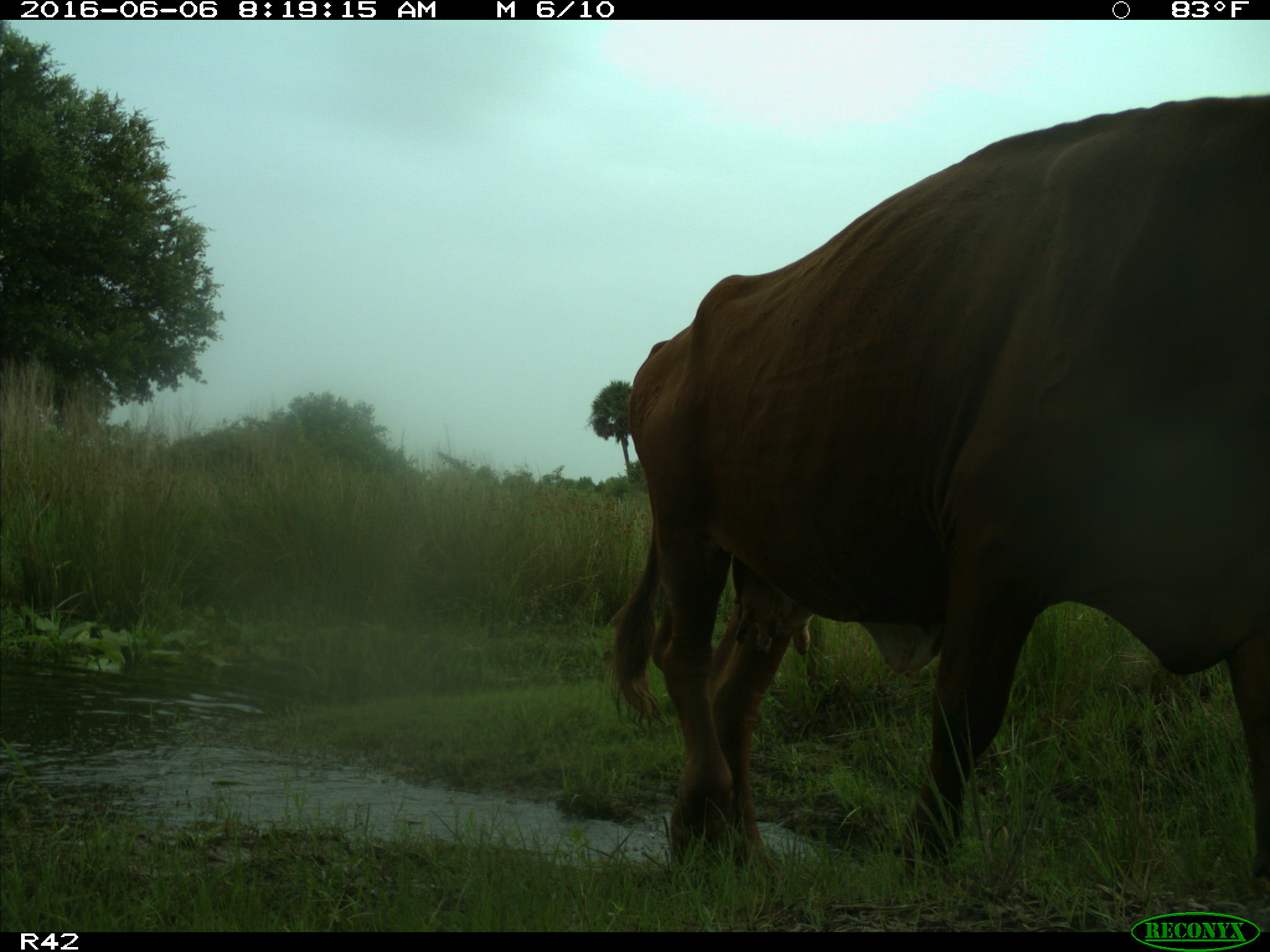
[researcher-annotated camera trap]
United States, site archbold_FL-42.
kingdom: Animalia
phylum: Chordata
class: Mammalia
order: Artiodactyla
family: Bovidae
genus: Bos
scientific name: Bos taurus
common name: domestic cow